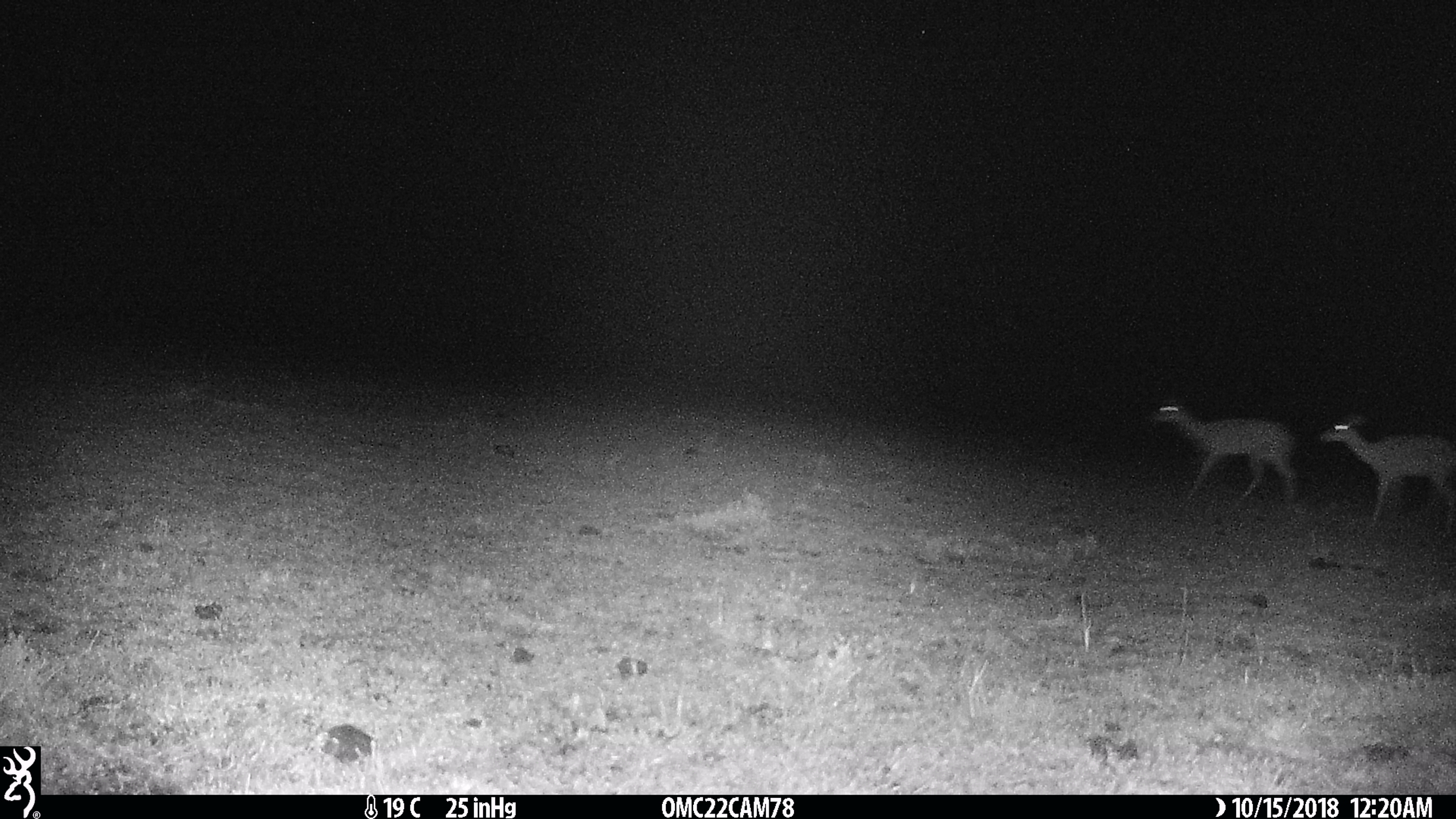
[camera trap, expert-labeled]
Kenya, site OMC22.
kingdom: Animalia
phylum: Chordata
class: Mammalia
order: Artiodactyla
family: Bovidae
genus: Aepyceros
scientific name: Aepyceros melampus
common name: impala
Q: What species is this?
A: Impala (Aepyceros melampus).